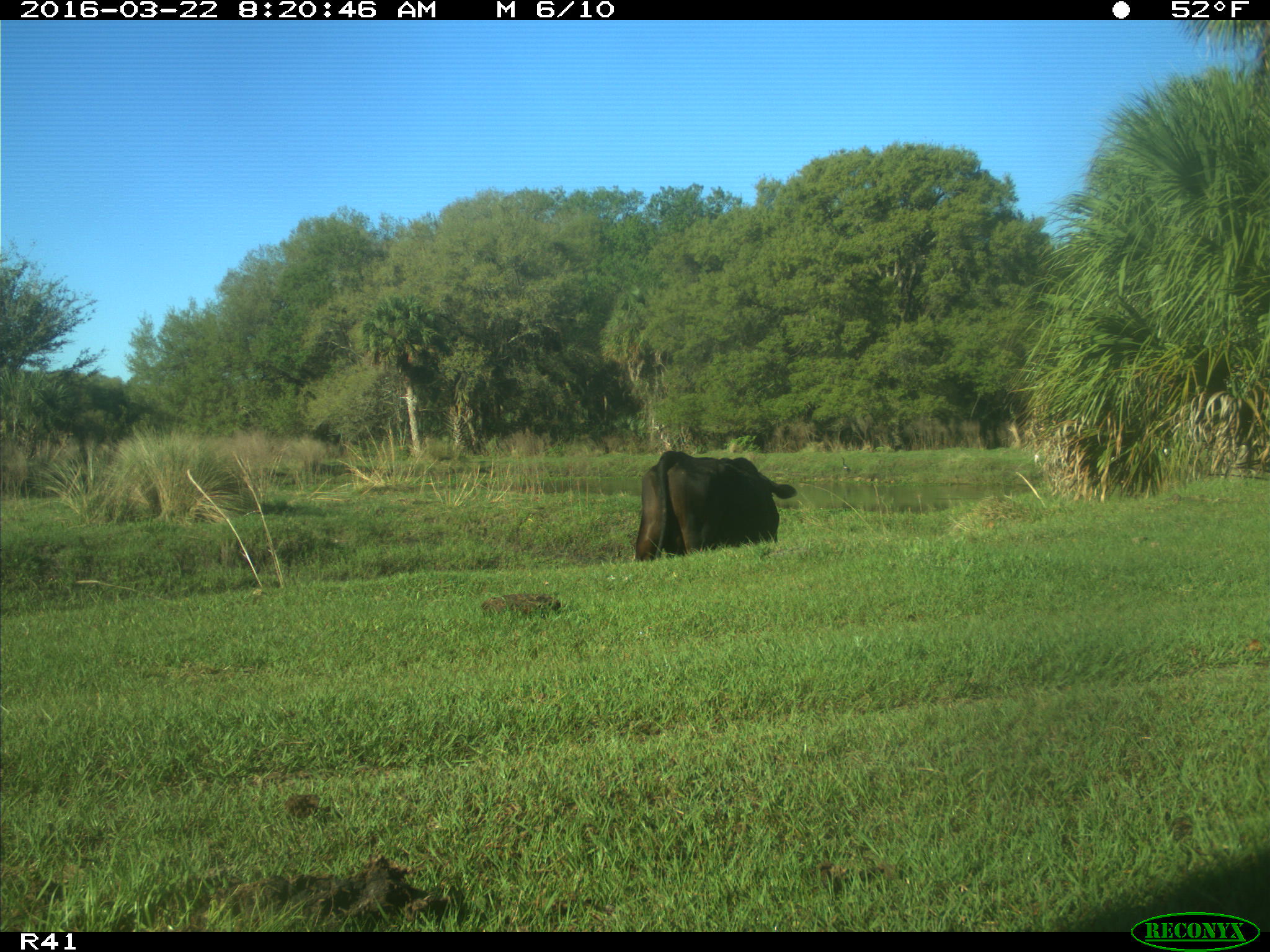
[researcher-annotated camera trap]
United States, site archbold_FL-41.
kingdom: Animalia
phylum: Chordata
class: Mammalia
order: Artiodactyla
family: Bovidae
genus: Bos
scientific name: Bos taurus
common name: domestic cow